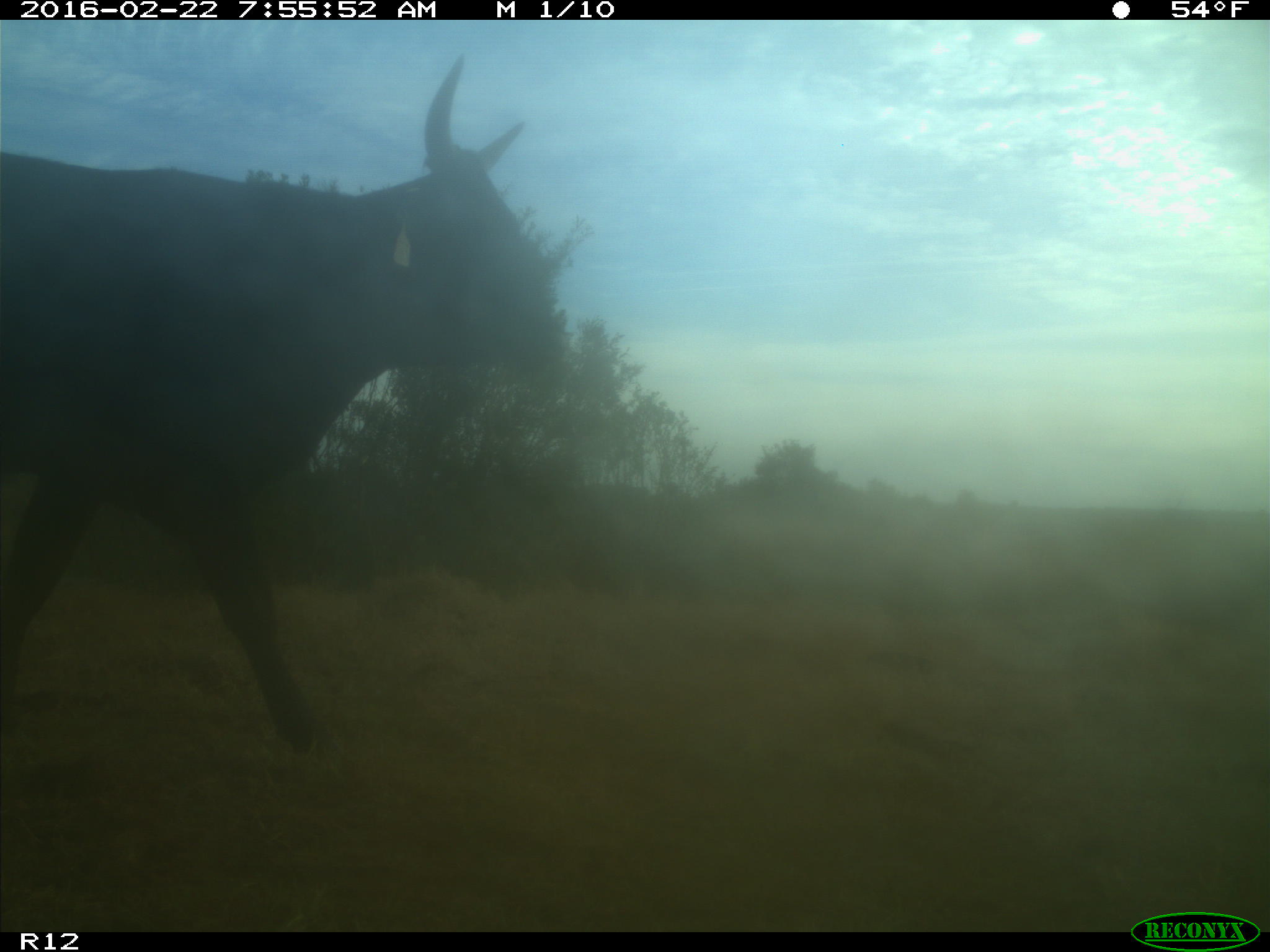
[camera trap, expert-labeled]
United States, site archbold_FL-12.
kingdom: Animalia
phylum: Chordata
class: Mammalia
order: Artiodactyla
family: Bovidae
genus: Bos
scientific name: Bos taurus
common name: domestic cow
Bos taurus (domestic cow).